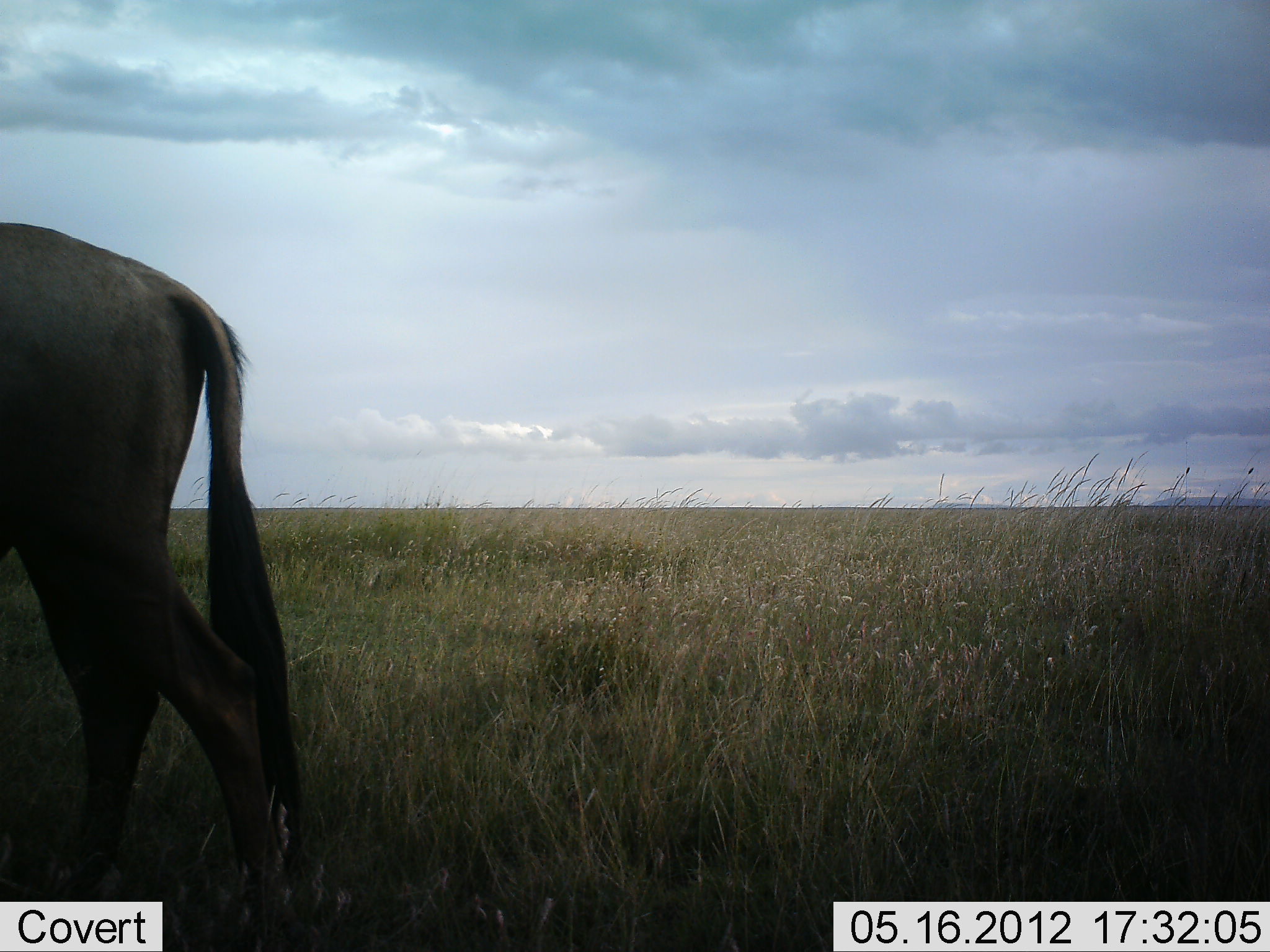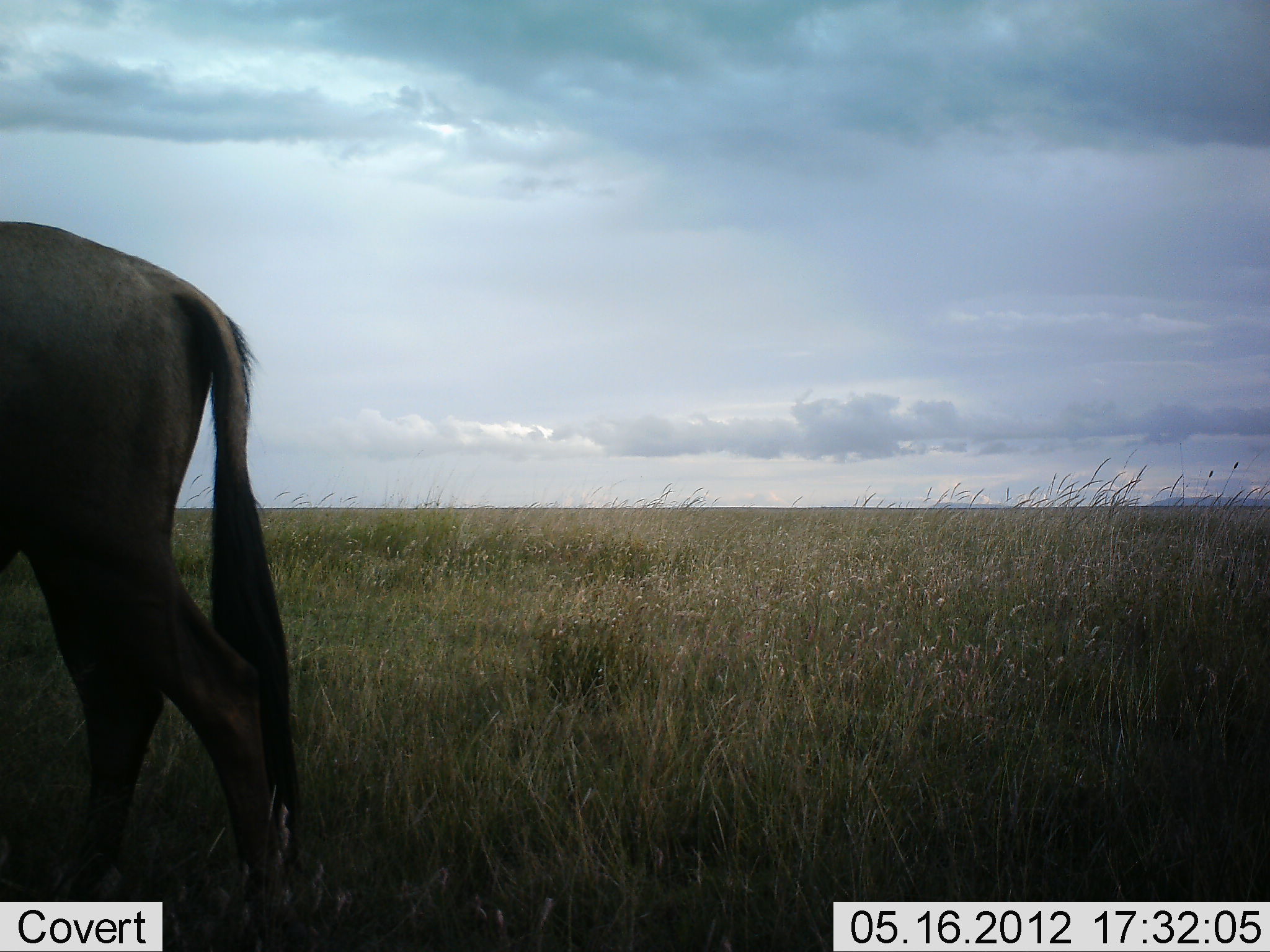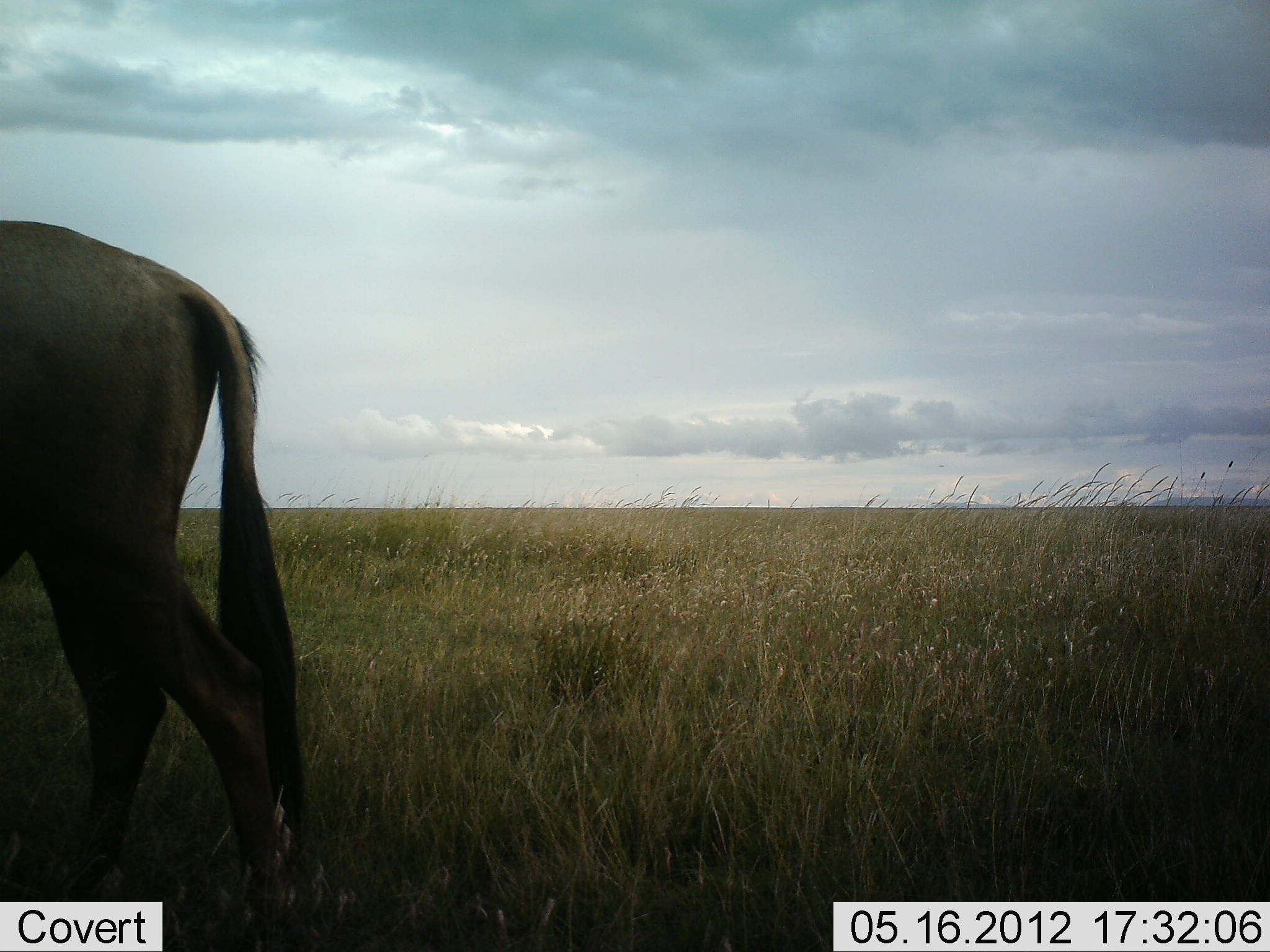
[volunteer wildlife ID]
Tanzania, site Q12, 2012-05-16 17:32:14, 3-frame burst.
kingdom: Animalia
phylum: Chordata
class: Mammalia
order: Artiodactyla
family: Bovidae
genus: Connochaetes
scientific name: Connochaetes taurinus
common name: blue wildebeest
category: wildebeest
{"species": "wildebeest (blue wildebeest) (Connochaetes taurinus)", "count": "1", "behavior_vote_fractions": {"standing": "60%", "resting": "0%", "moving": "30%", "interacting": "0%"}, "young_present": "0%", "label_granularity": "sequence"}